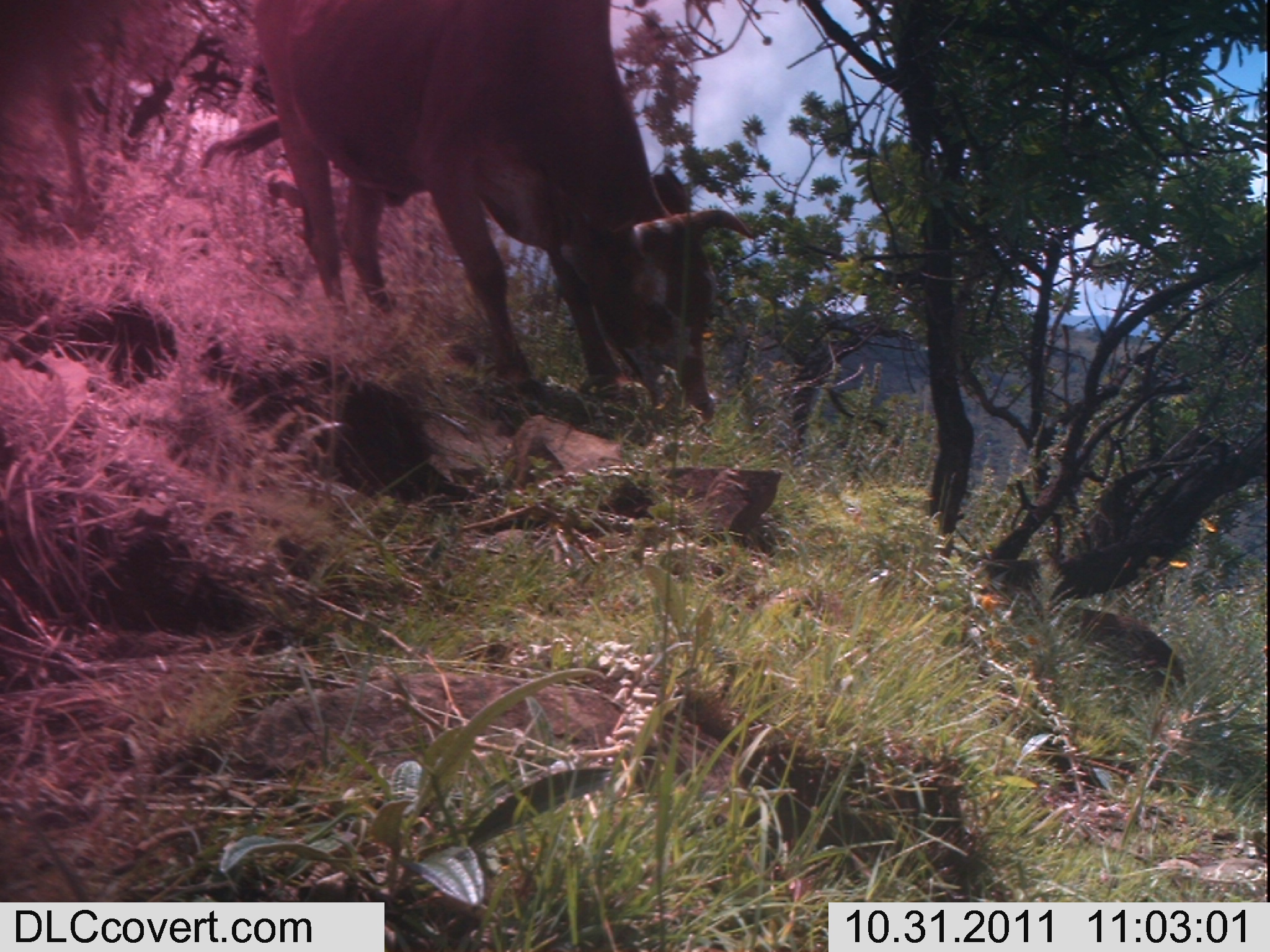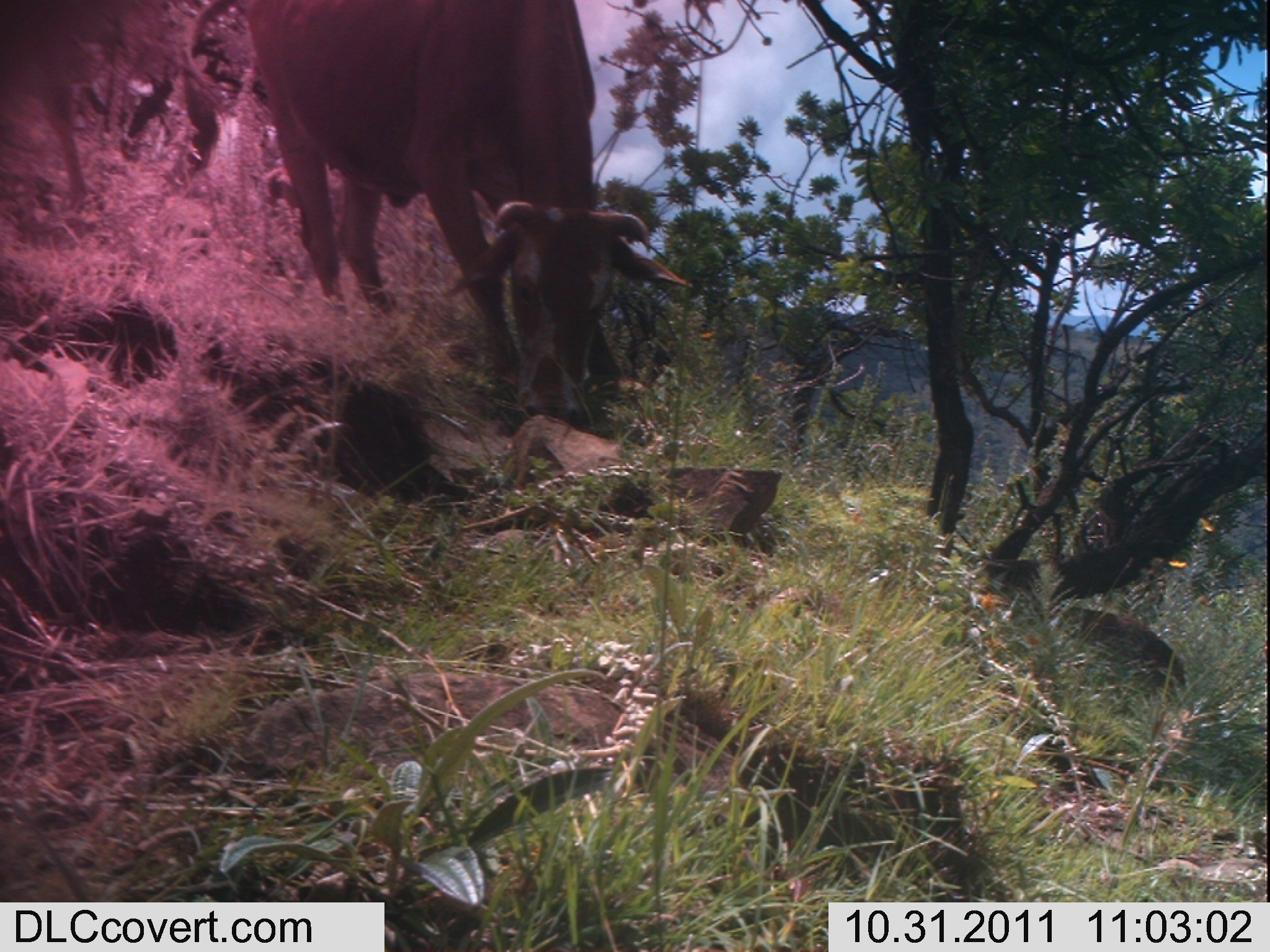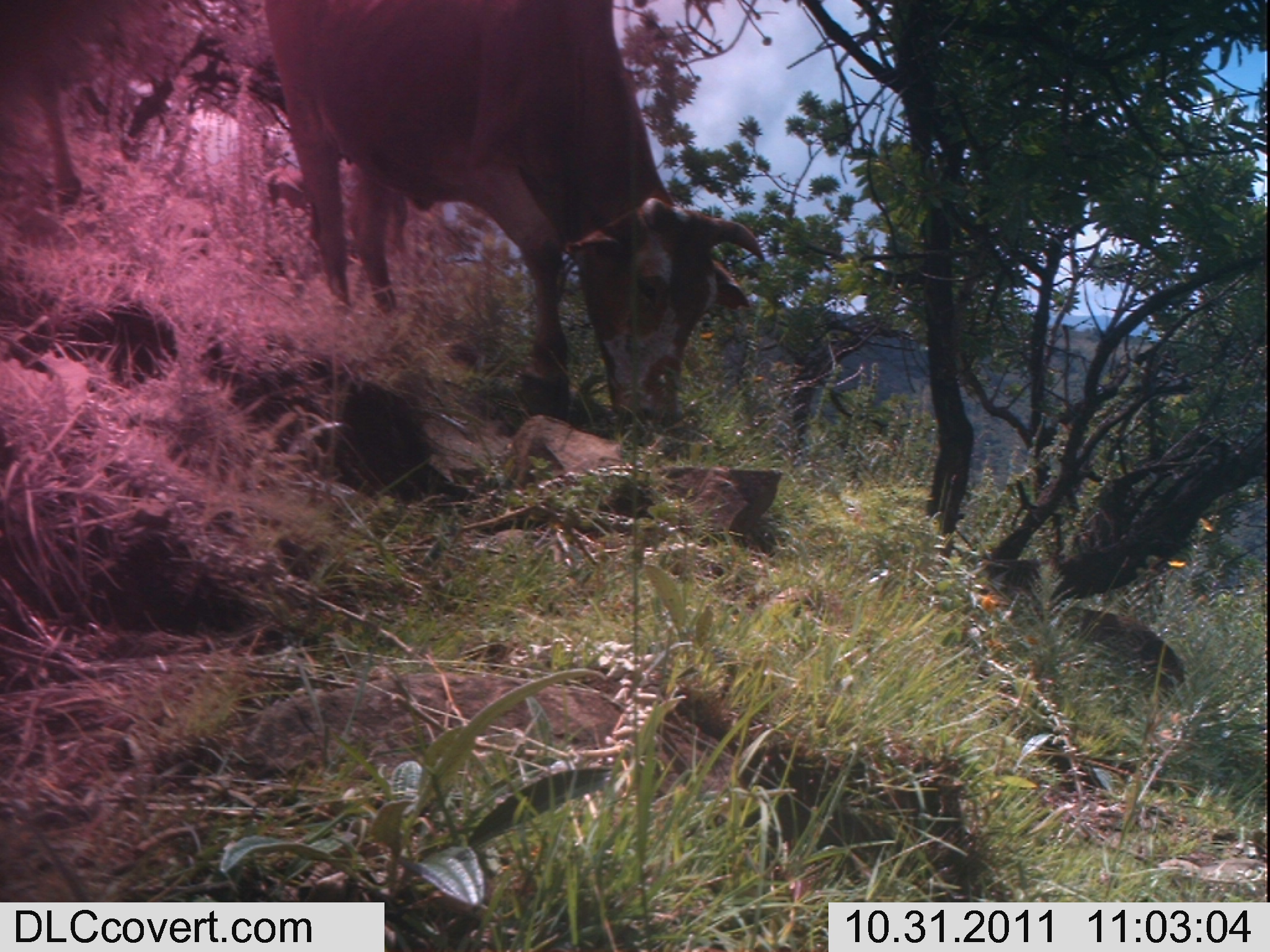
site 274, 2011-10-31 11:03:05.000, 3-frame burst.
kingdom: Animalia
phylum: Chordata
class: Mammalia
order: Artiodactyla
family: Bovidae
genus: Bos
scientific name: Bos taurus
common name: domestic cattle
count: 1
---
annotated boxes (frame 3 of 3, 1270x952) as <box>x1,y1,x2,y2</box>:
bos taurus: <box>264,2,766,430</box>